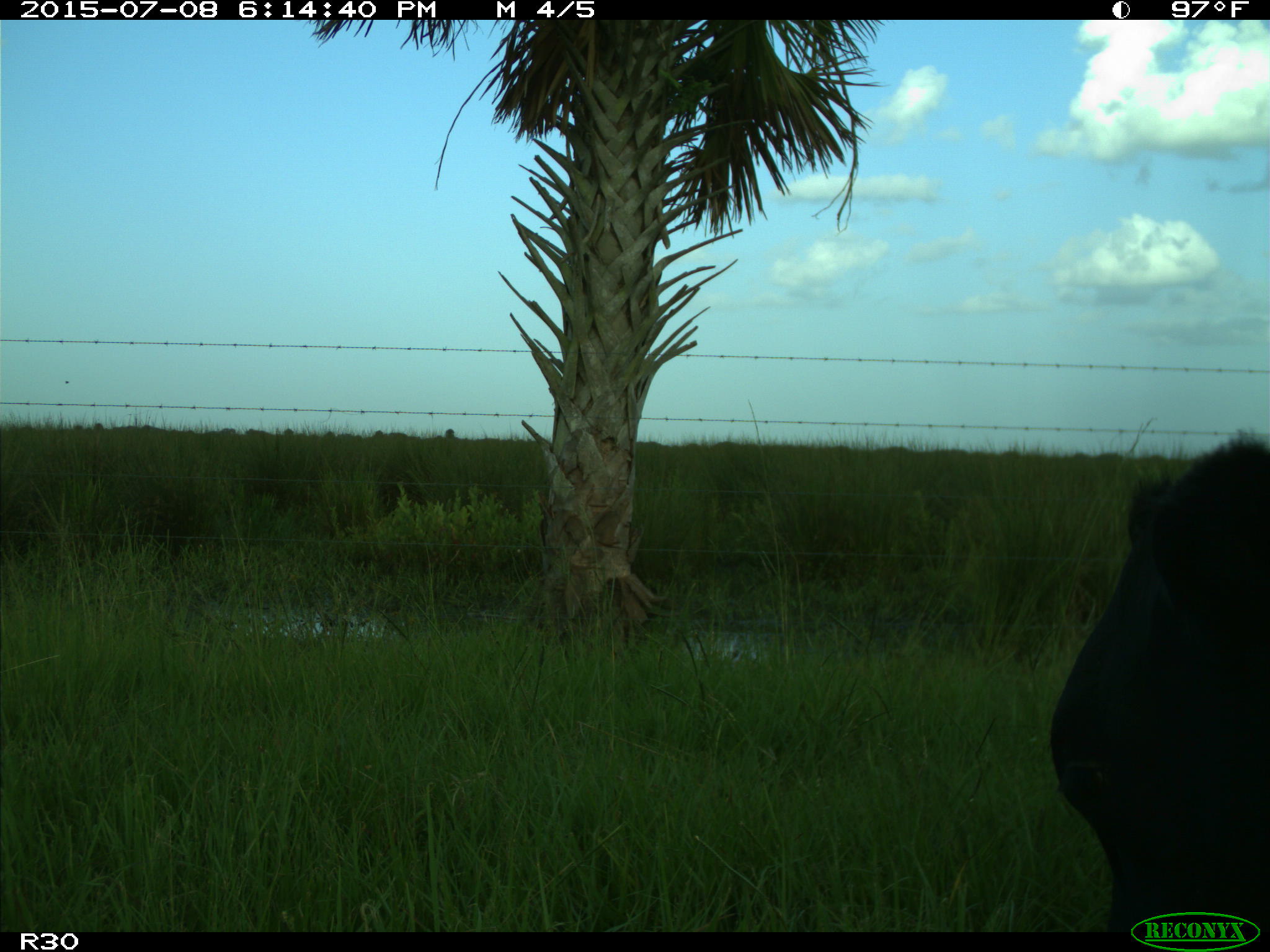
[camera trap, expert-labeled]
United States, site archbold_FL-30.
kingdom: Animalia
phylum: Chordata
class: Mammalia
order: Artiodactyla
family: Bovidae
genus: Bos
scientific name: Bos taurus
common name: domestic cow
Bos taurus (domestic cow).